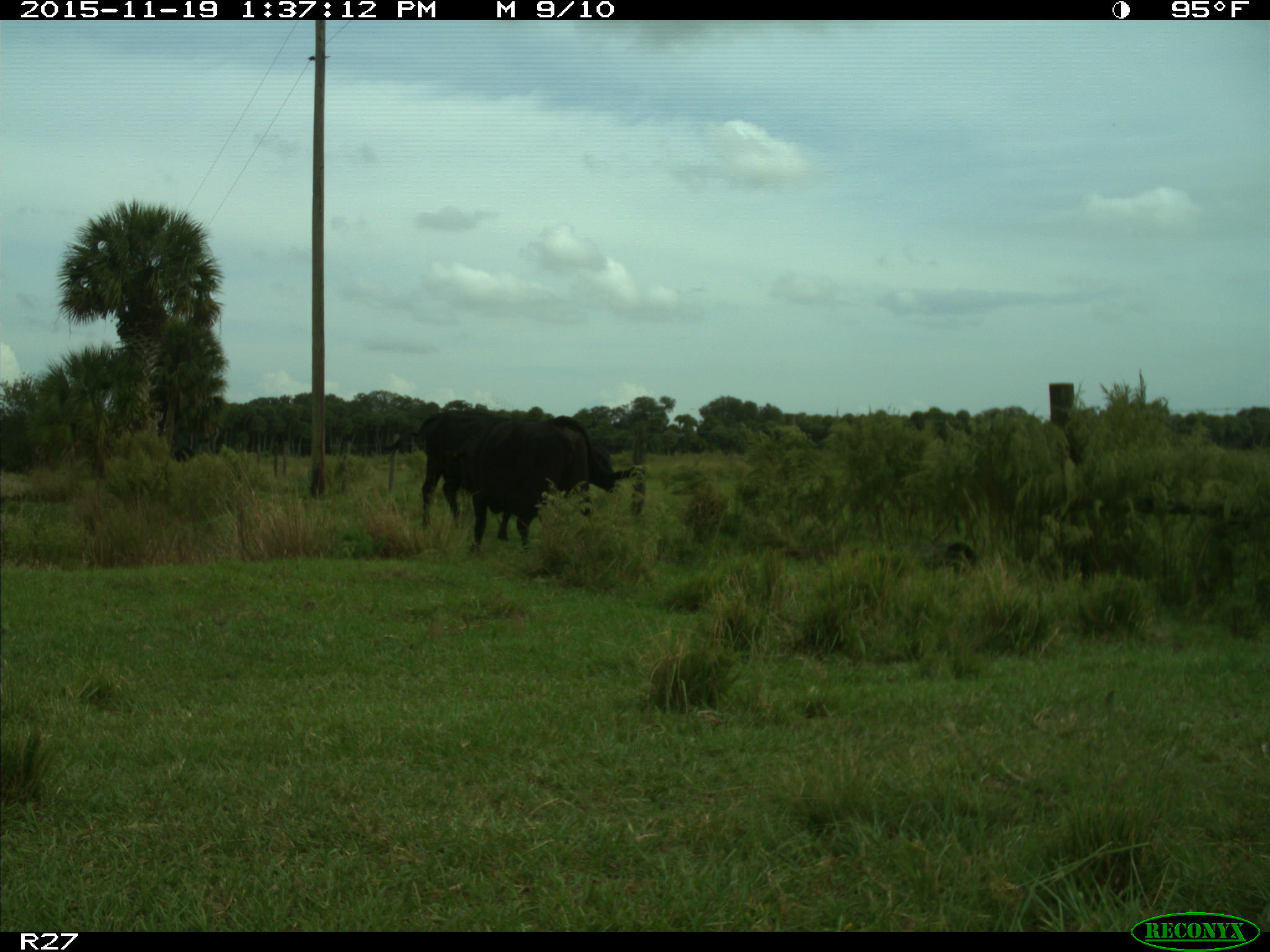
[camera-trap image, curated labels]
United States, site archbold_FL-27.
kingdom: Animalia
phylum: Chordata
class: Mammalia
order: Artiodactyla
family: Bovidae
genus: Bos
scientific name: Bos taurus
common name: domestic cow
Bos taurus (domestic cow).